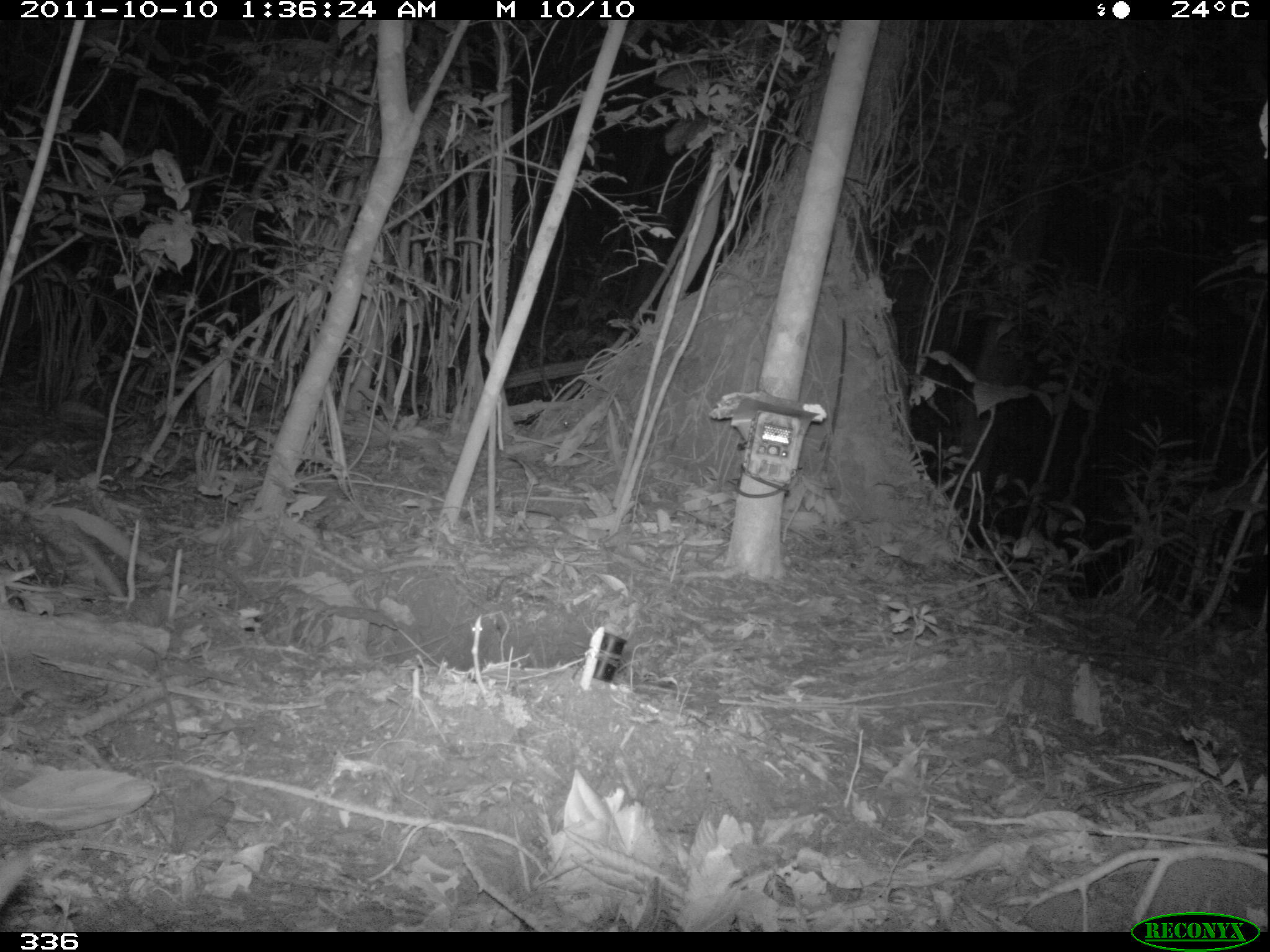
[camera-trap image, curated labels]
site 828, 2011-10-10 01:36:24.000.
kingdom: Animalia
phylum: Chordata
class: Mammalia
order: Didelphimorphia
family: Didelphidae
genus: Didelphis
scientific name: Didelphis marsupialis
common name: southern opossum